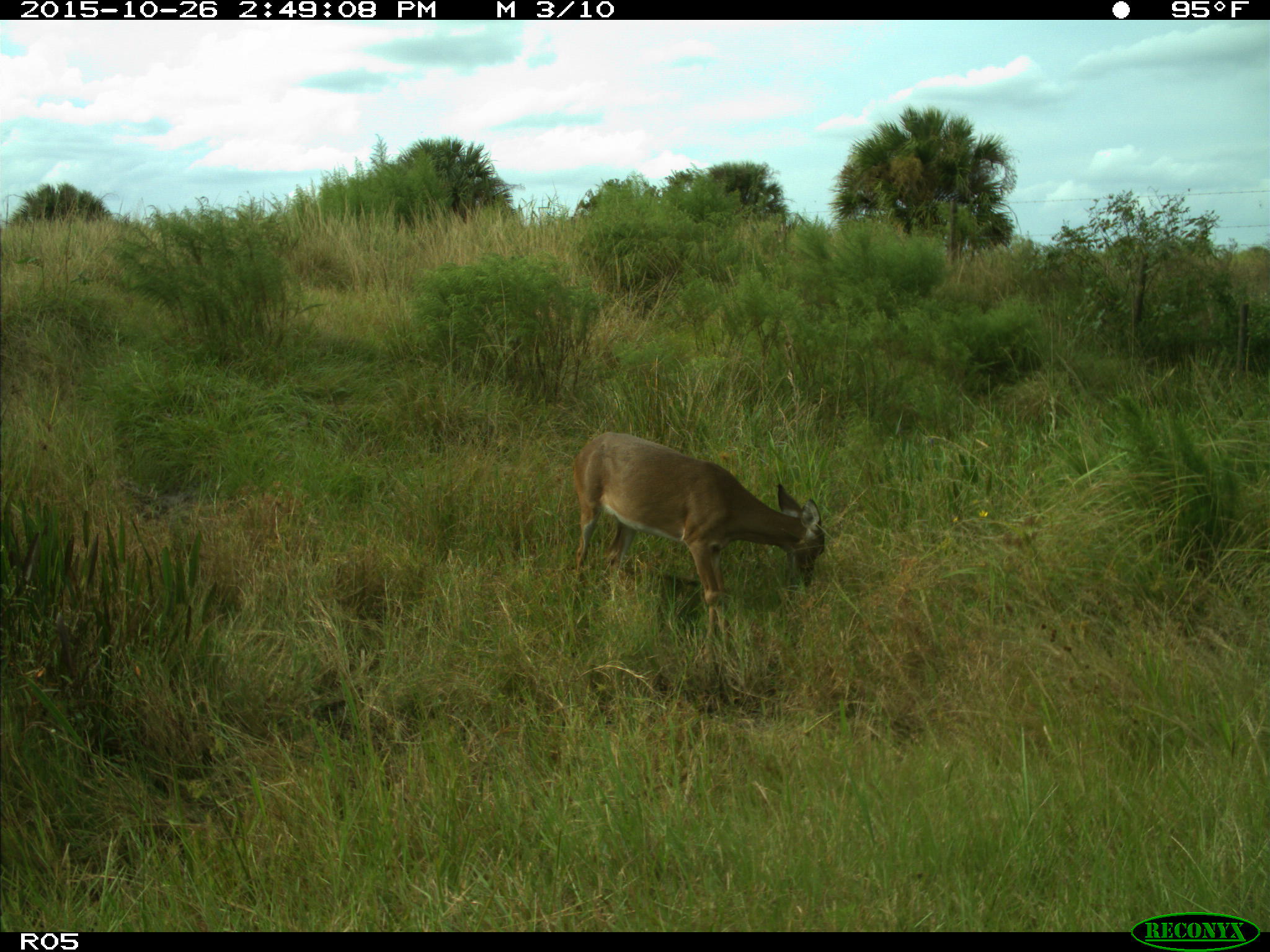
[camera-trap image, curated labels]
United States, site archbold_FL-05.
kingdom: Animalia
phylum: Chordata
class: Mammalia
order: Artiodactyla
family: Cervidae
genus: Odocoileus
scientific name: Odocoileus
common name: deer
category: unidentified deer